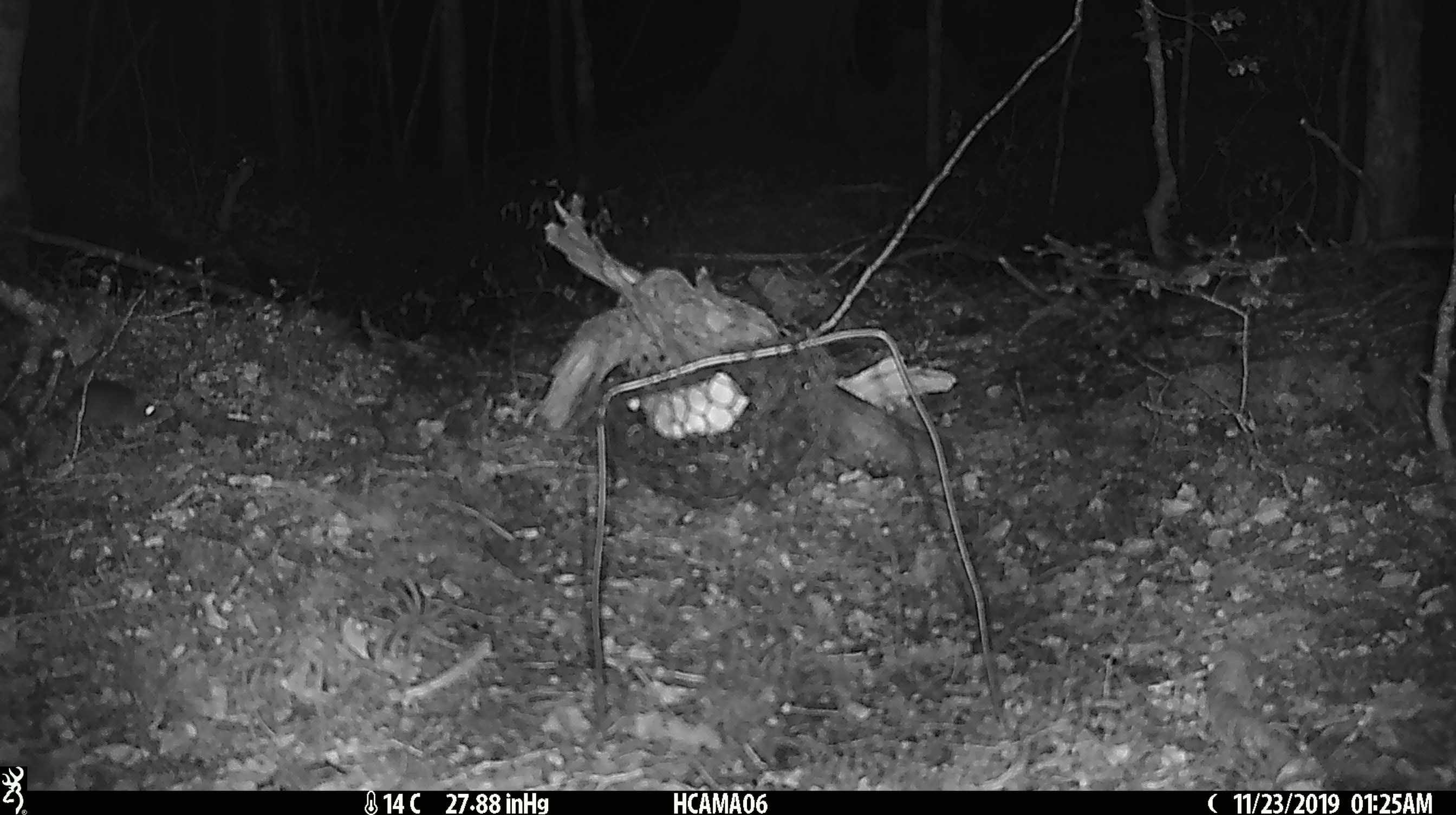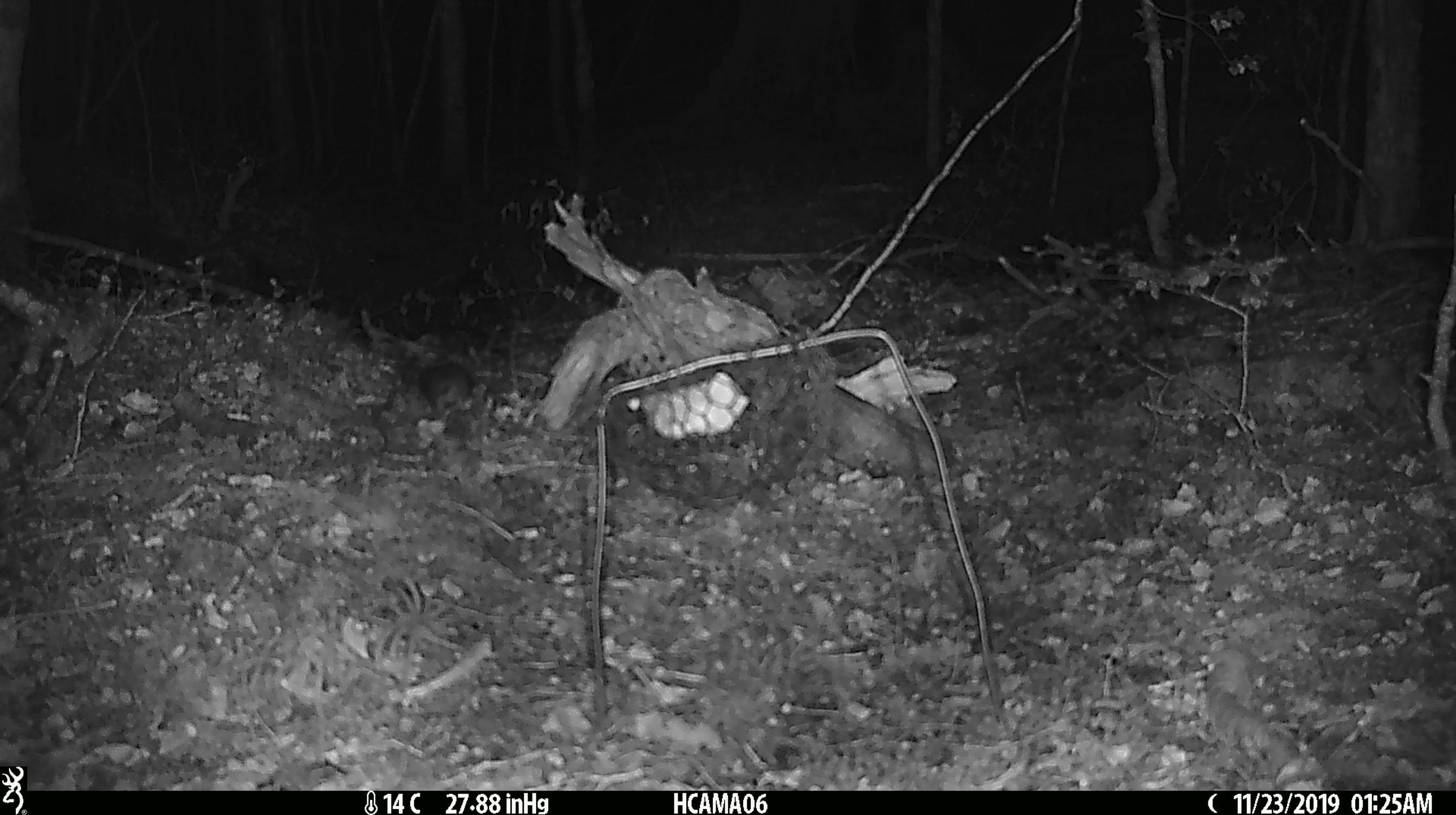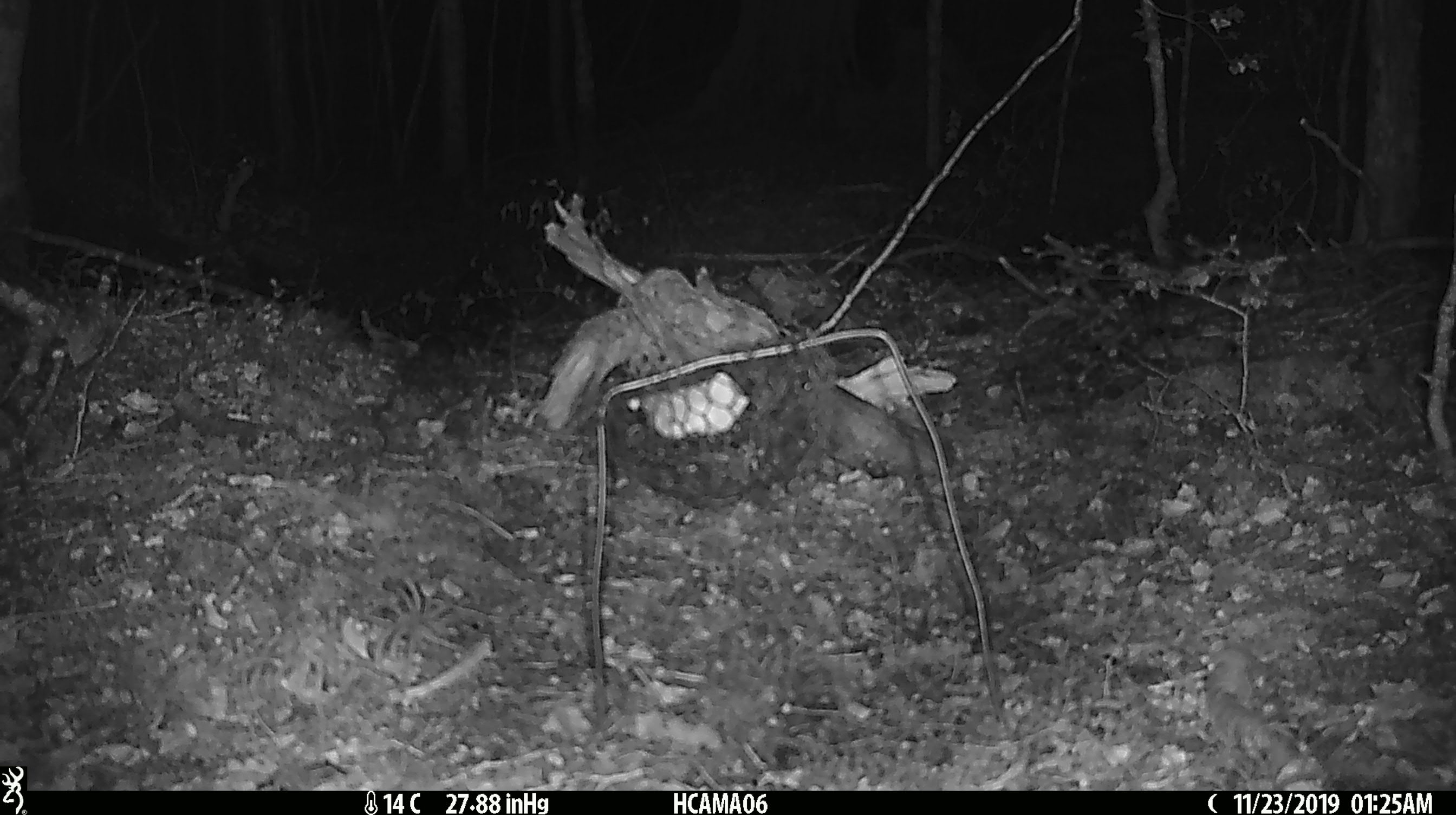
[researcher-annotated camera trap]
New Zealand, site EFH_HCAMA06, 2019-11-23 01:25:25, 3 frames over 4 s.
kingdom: Animalia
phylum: Chordata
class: Mammalia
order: Rodentia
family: Muridae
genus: Mus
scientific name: Mus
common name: mouse